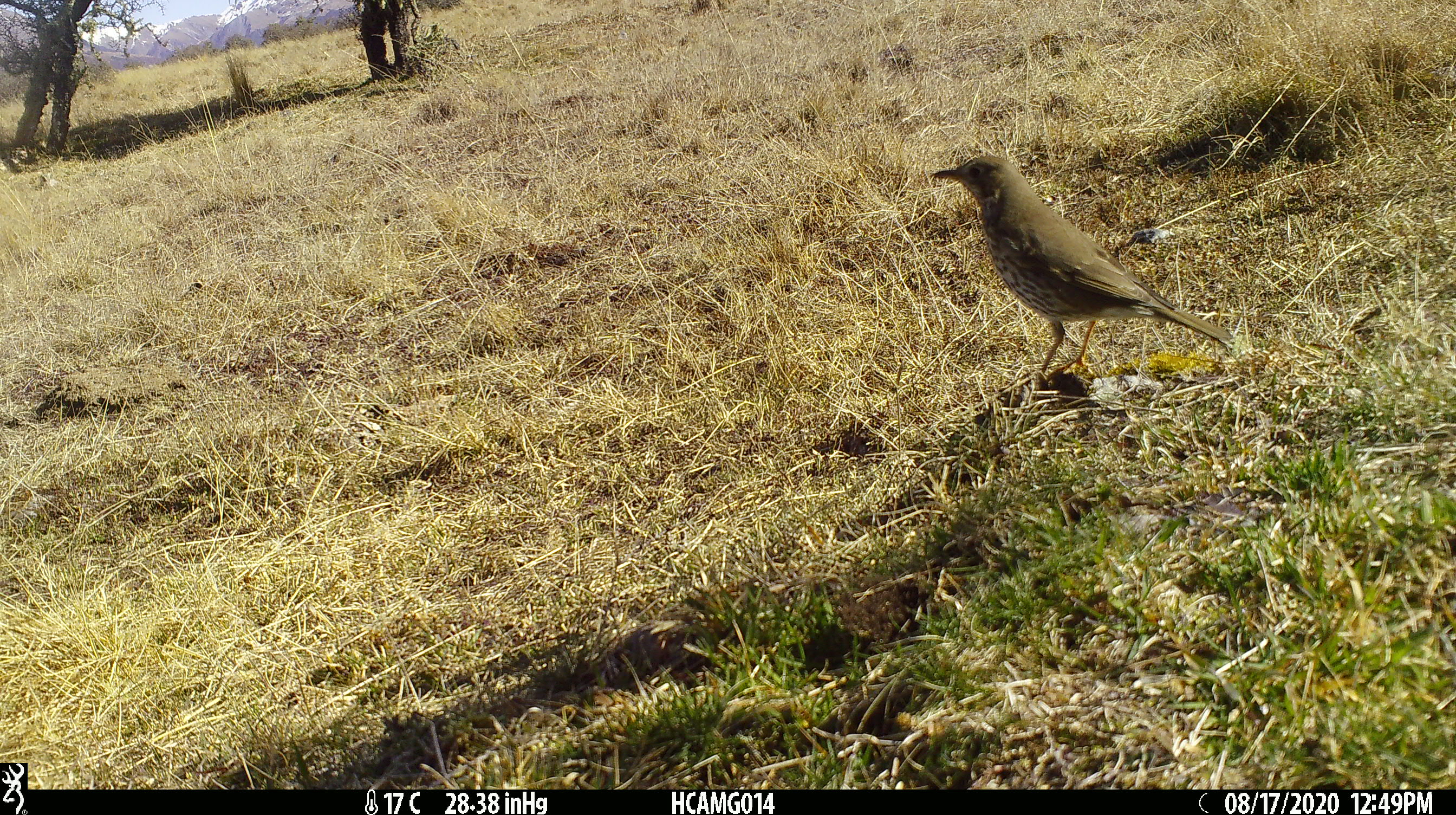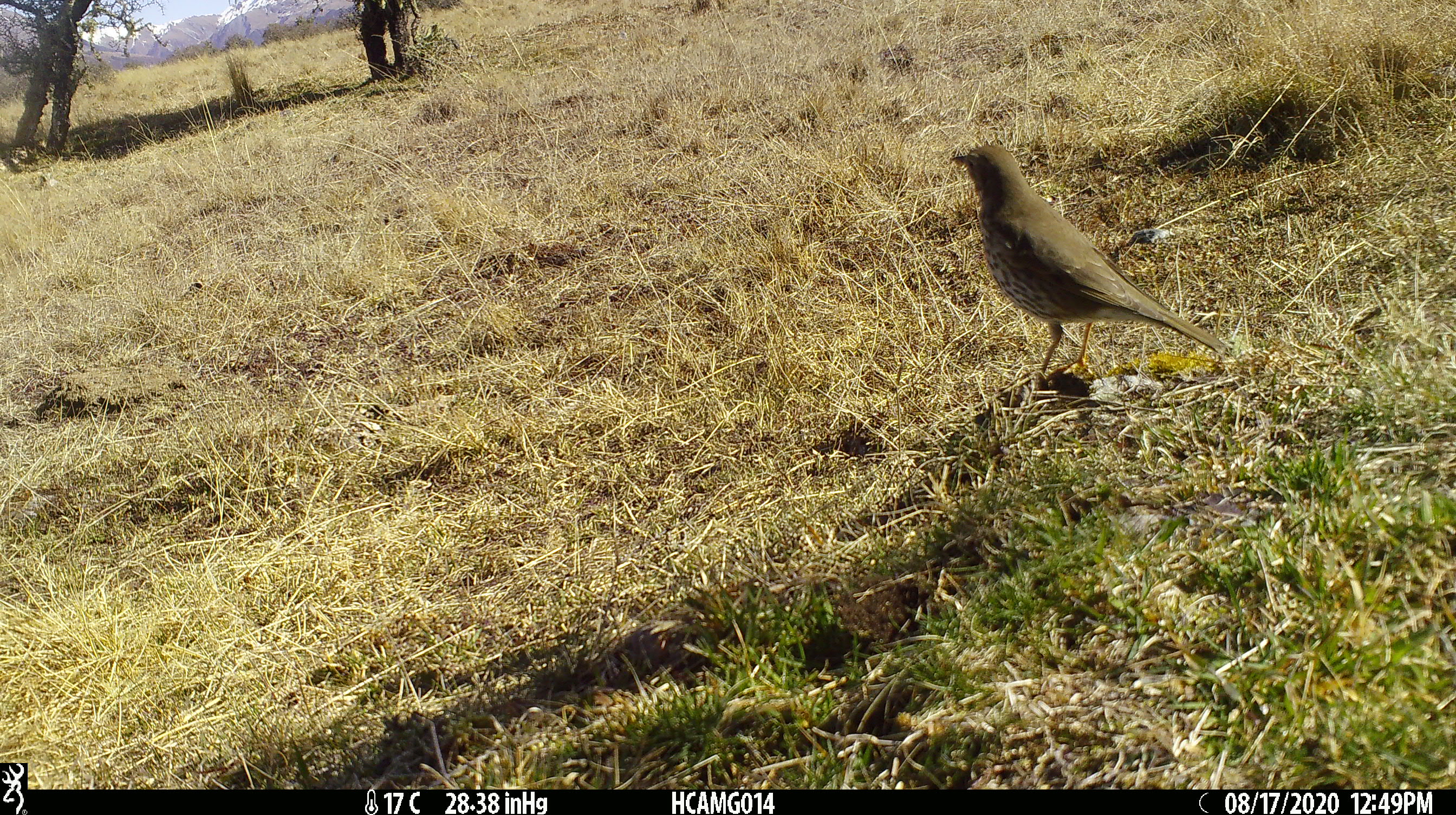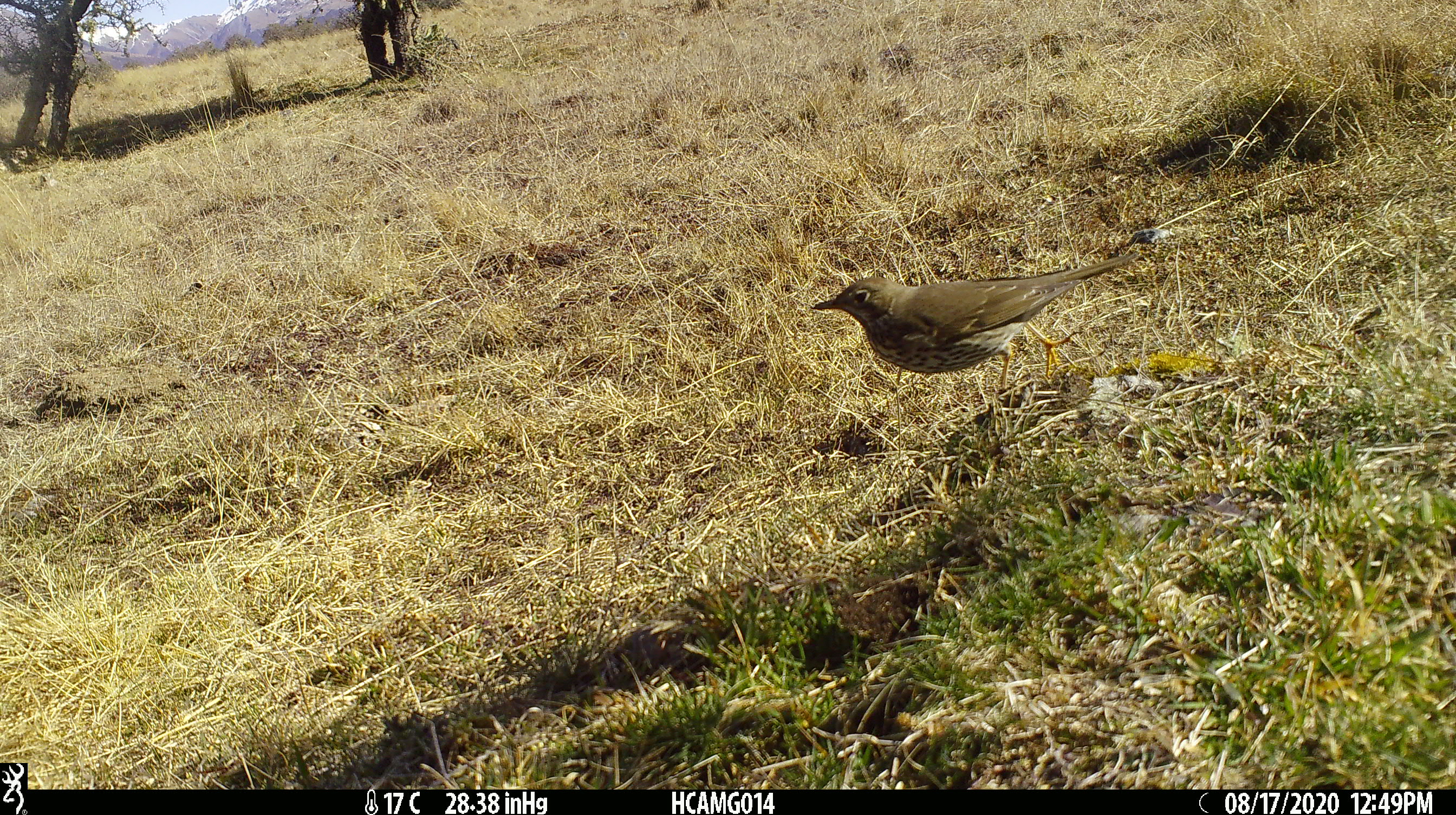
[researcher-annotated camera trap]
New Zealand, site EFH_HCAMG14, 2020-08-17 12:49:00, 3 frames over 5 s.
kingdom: Animalia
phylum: Chordata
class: Aves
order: Passeriformes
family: Turdidae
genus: Turdus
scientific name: Turdus philomelos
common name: song thrush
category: thrush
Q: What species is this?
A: Thrush (song thrush) (Turdus philomelos).